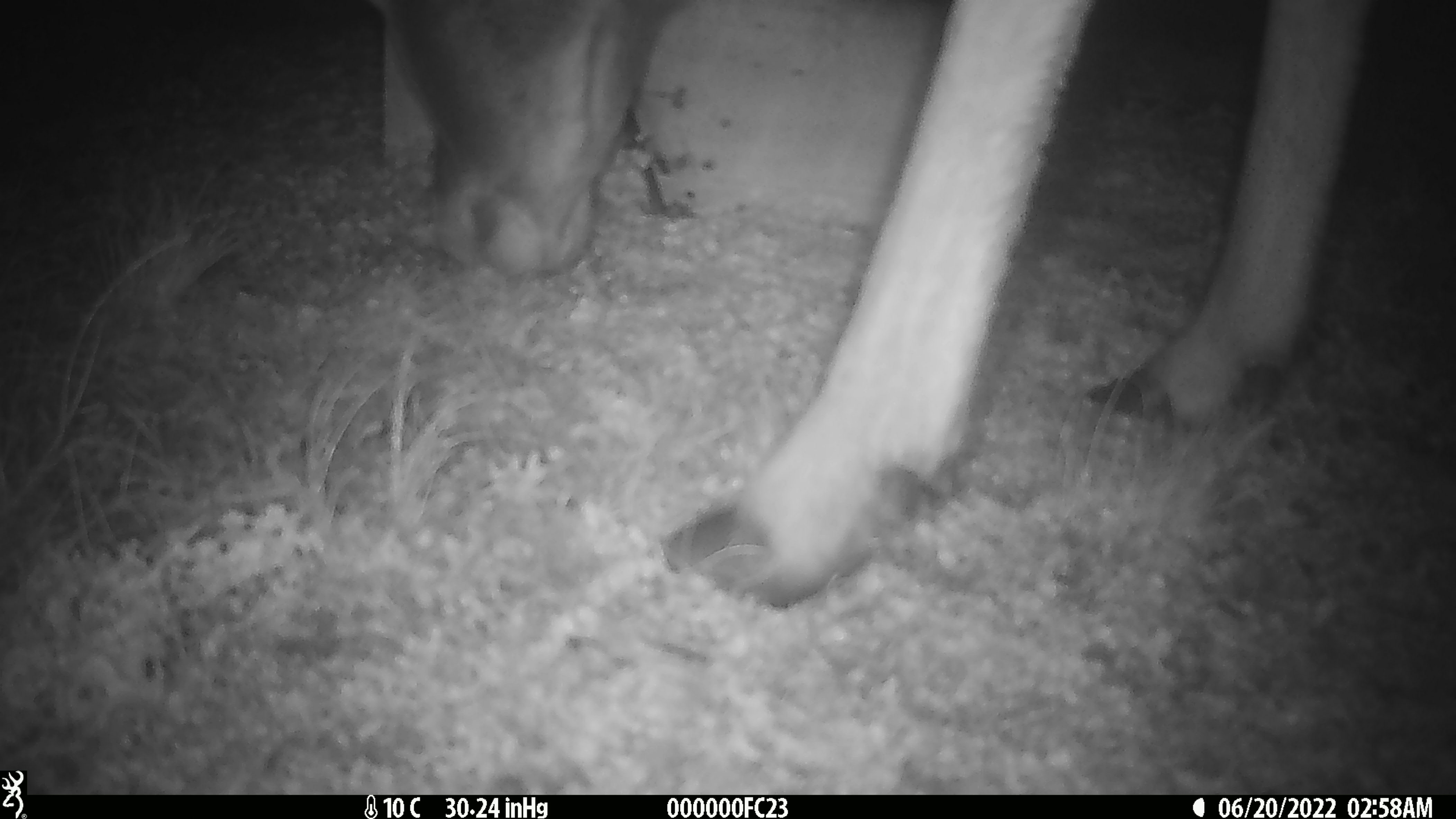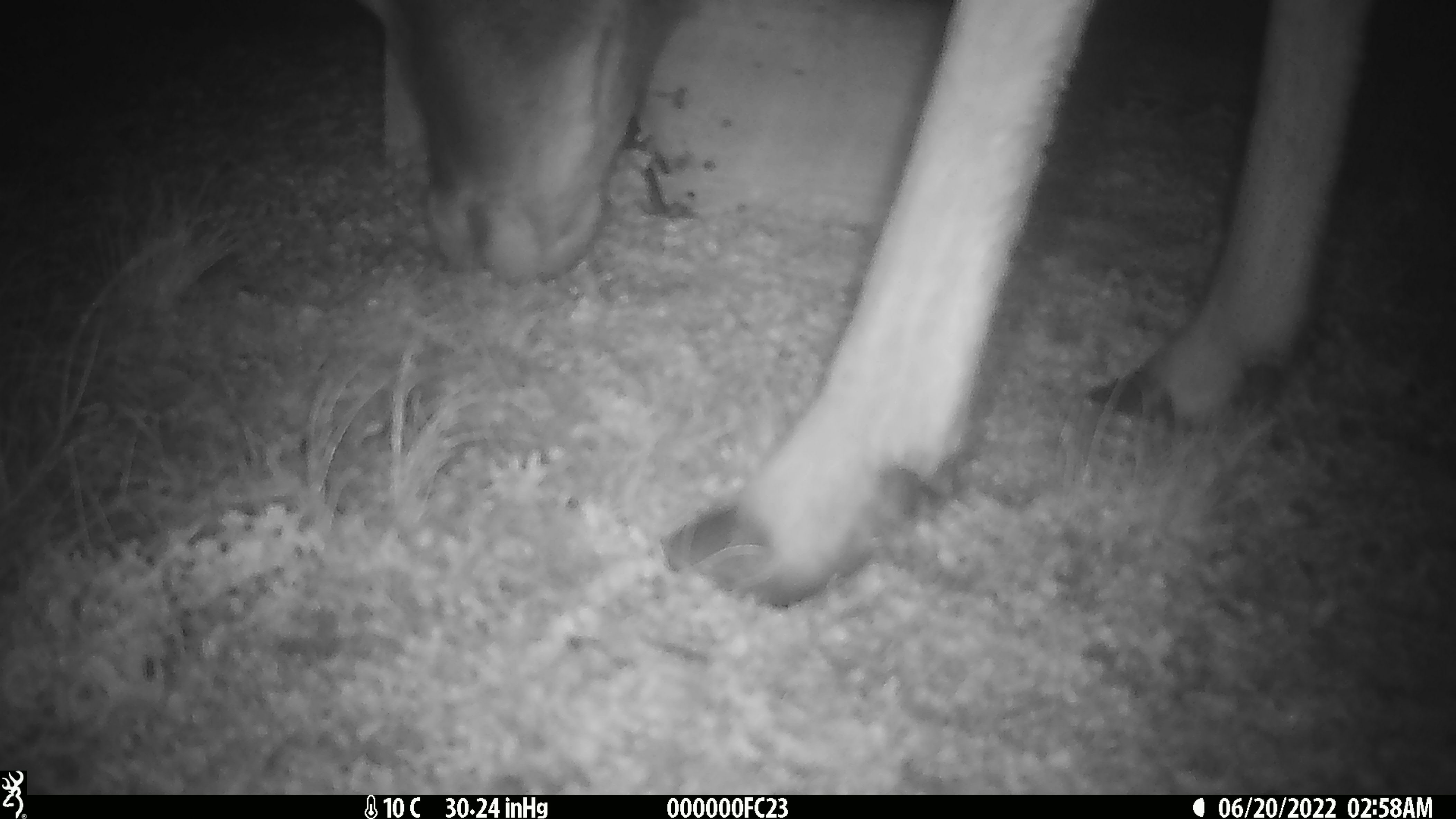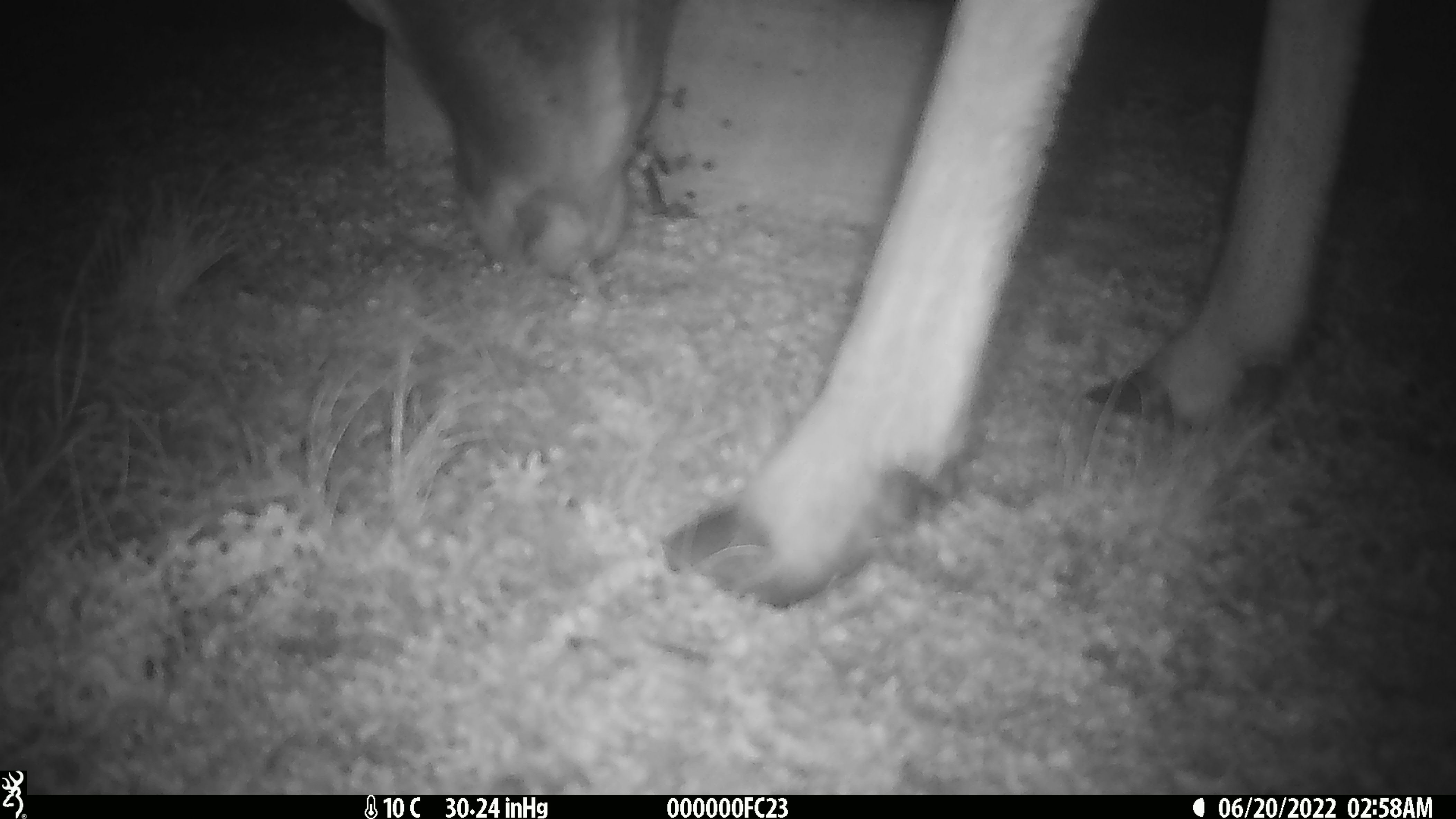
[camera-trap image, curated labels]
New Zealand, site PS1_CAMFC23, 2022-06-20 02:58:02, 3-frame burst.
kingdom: Animalia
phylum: Chordata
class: Mammalia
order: Artiodactyla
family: Cervidae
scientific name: Cervidae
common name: deer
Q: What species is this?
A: Deer (Cervidae).